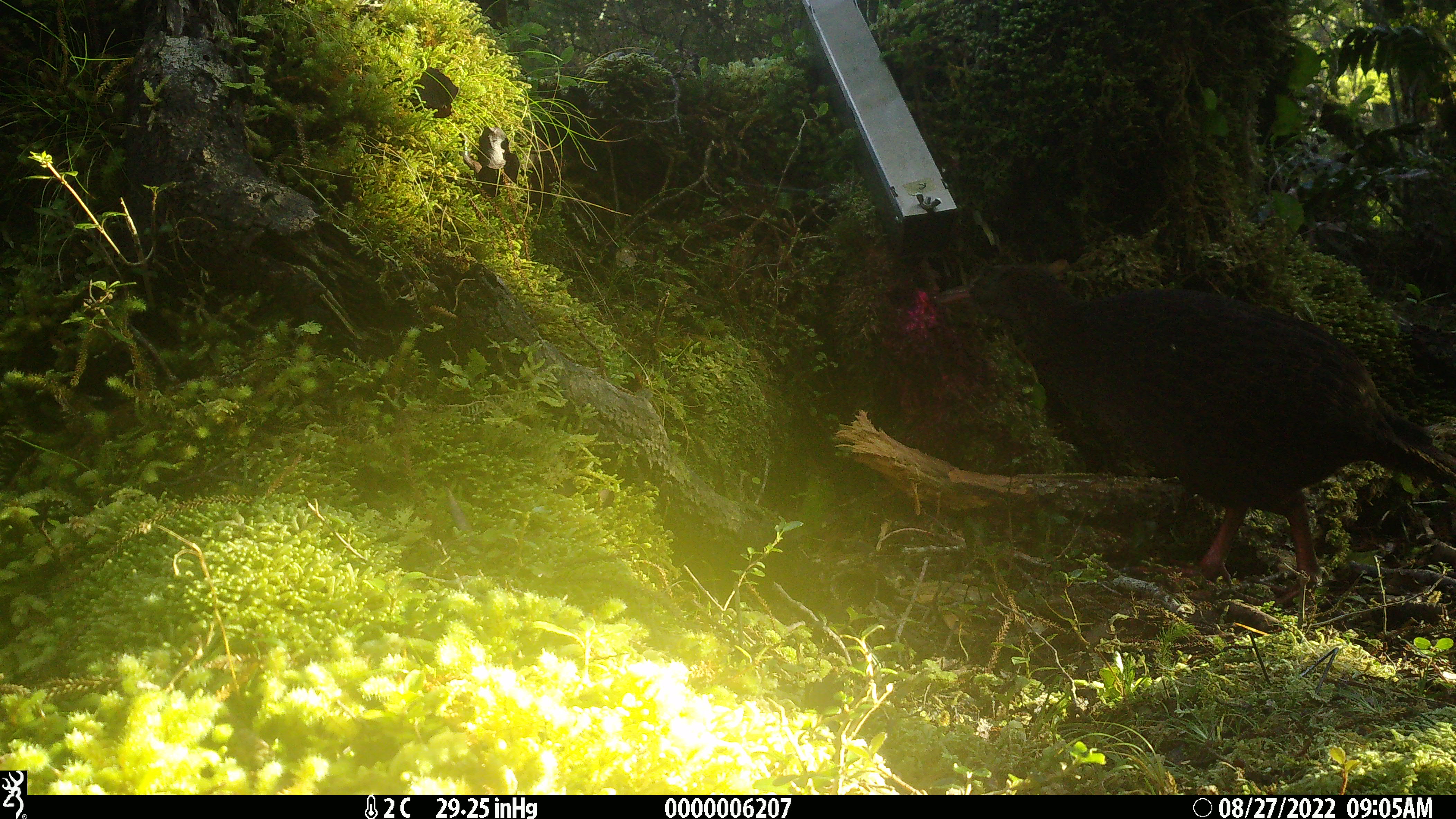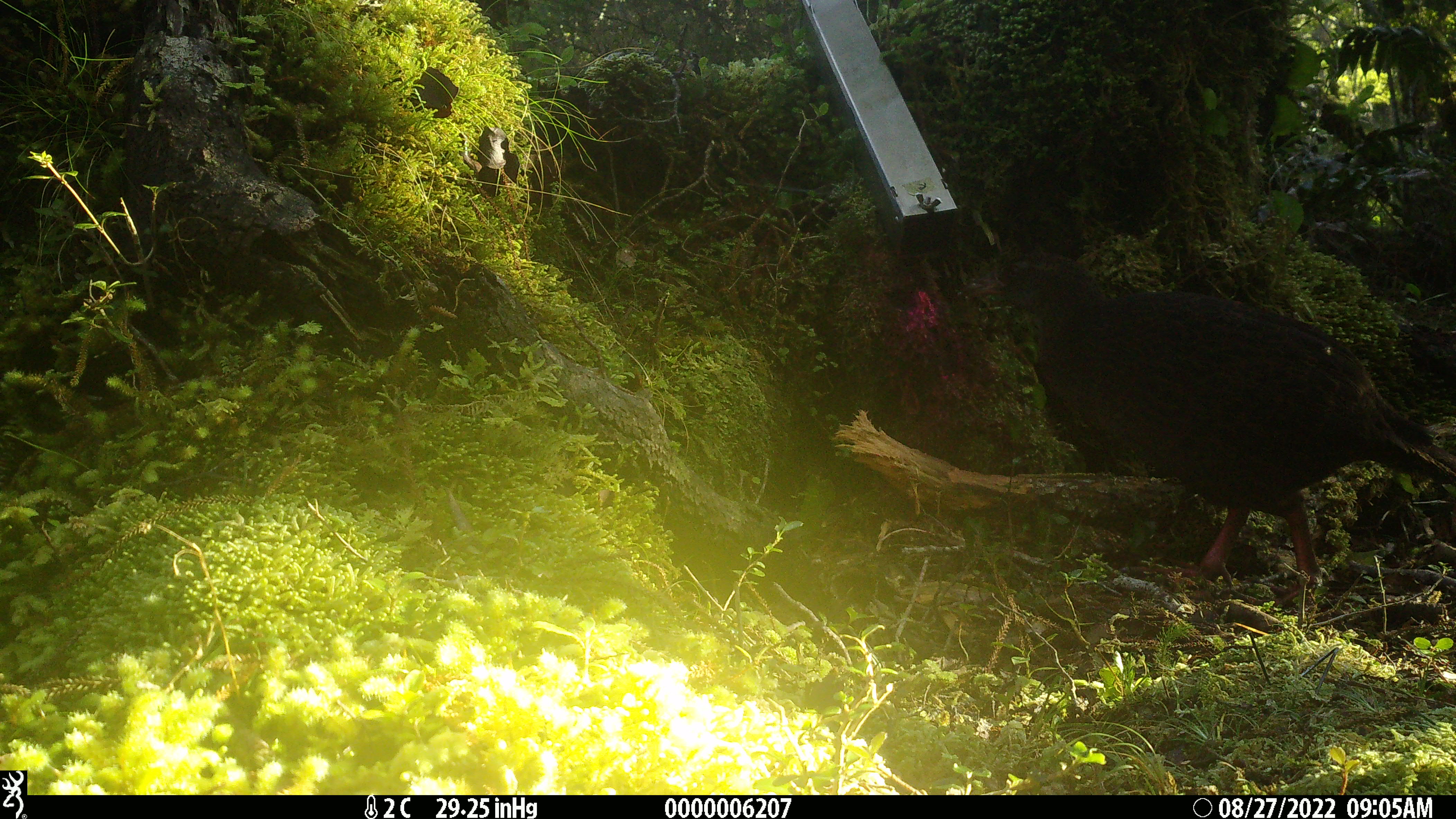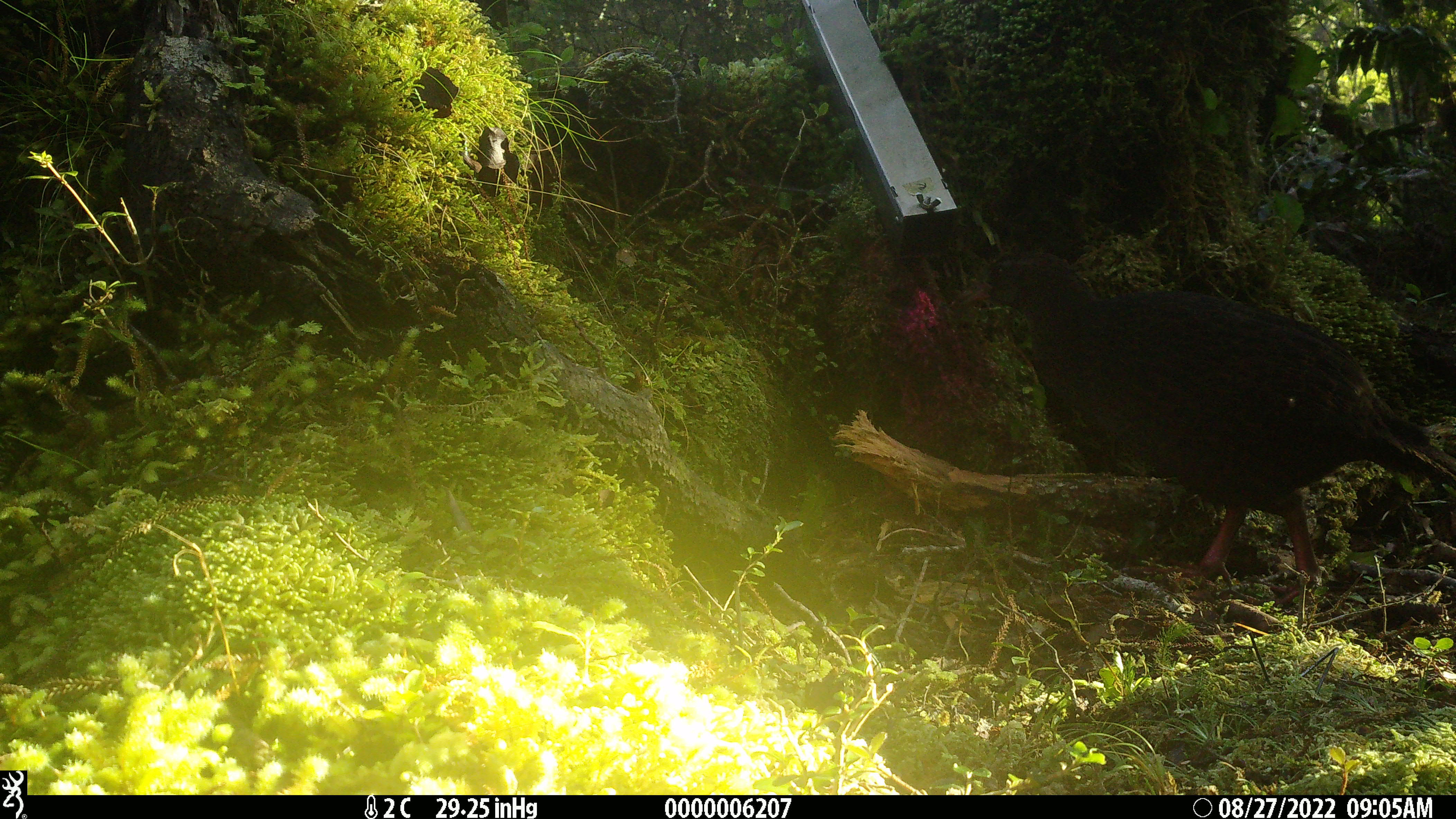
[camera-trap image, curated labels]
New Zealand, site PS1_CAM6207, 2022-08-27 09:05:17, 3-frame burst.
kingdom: Animalia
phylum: Chordata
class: Aves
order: Gruiformes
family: Rallidae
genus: Gallirallus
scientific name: Gallirallus australis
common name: weka